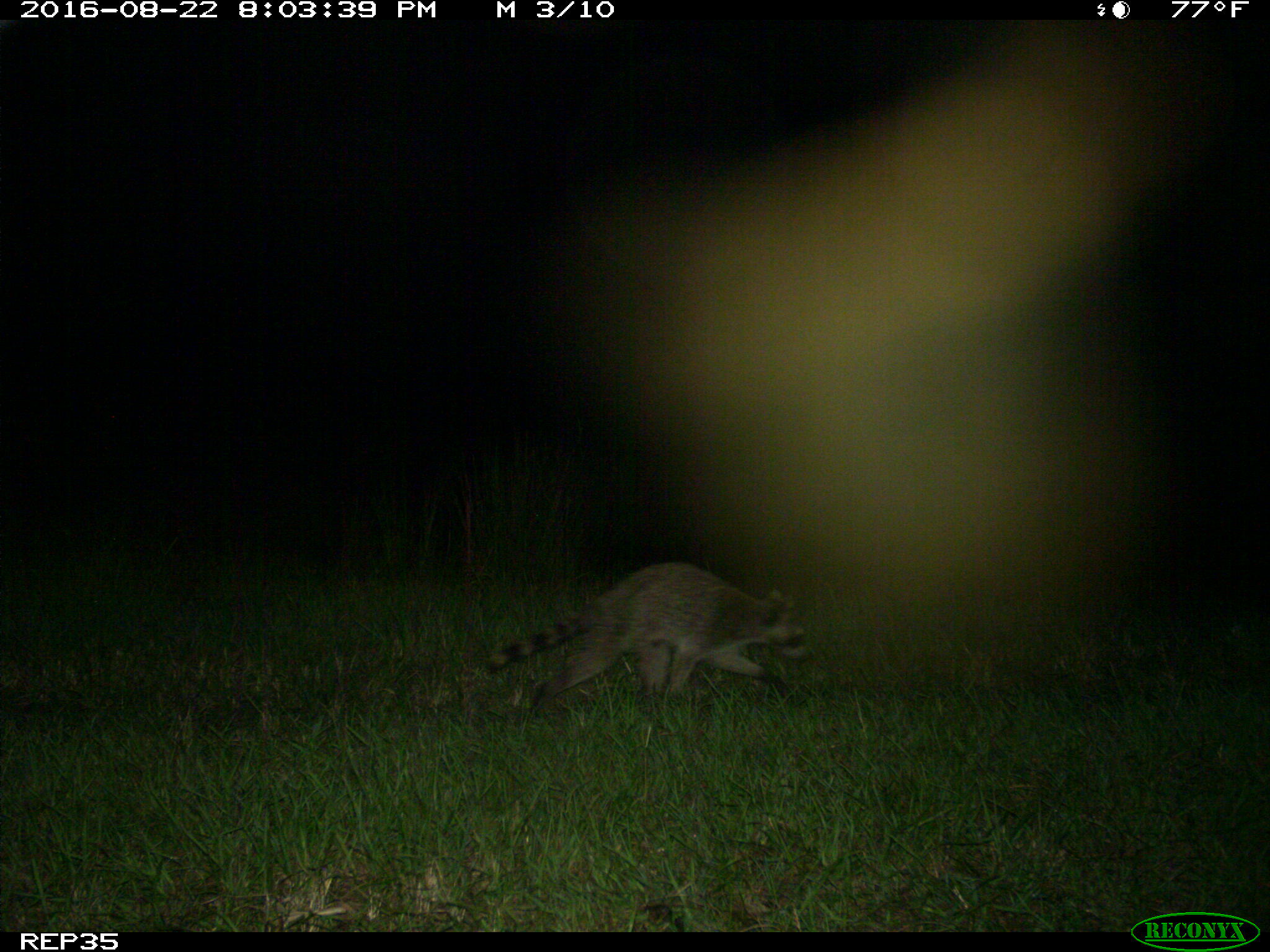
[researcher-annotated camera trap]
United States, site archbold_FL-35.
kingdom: Animalia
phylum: Chordata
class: Mammalia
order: Carnivora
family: Procyonidae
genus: Procyon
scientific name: Procyon lotor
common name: common raccoon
Procyon lotor (common raccoon).